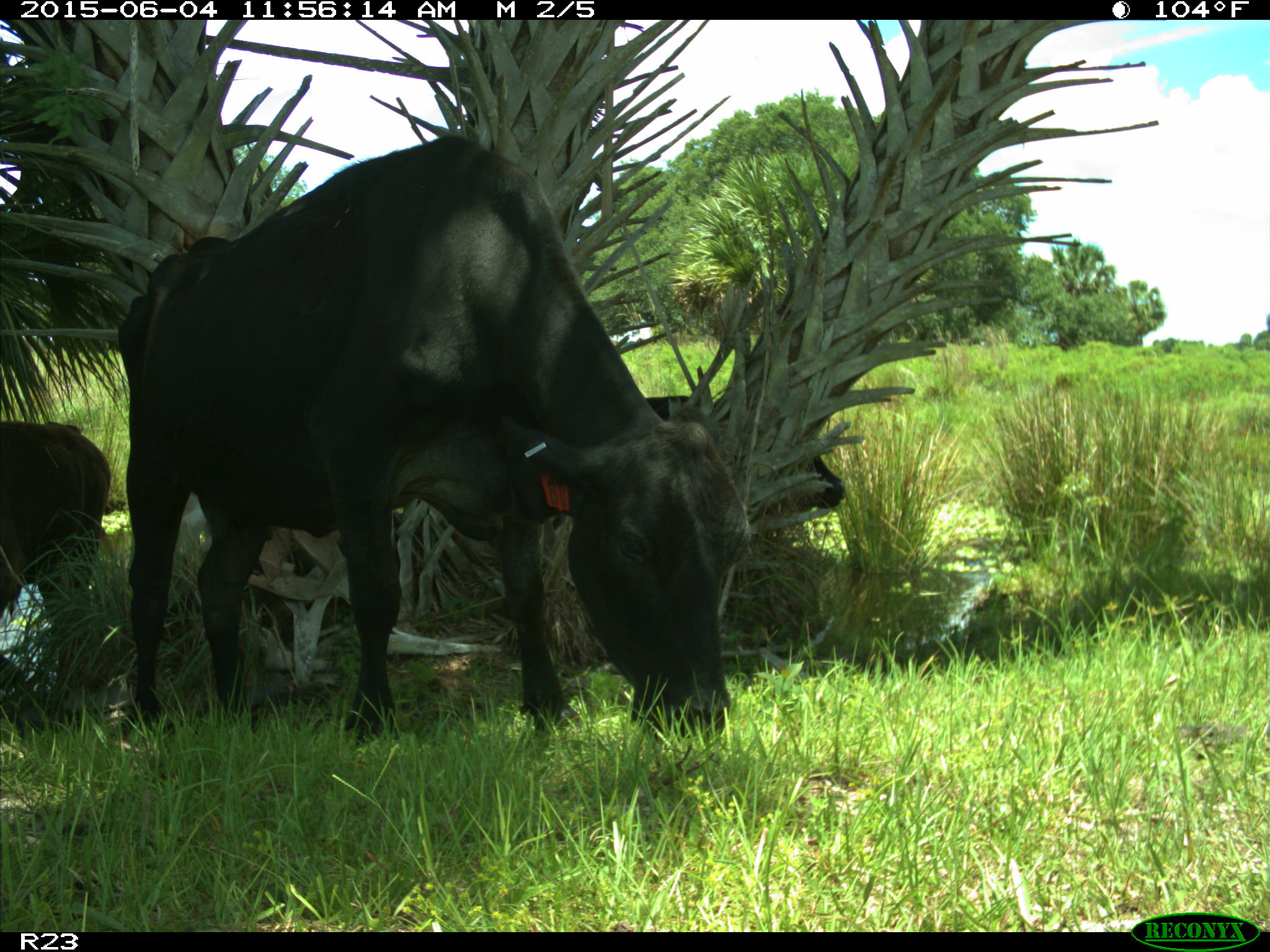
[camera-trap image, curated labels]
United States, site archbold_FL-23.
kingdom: Animalia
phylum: Chordata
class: Mammalia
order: Artiodactyla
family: Bovidae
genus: Bos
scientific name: Bos taurus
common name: domestic cow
Bos taurus (domestic cow).